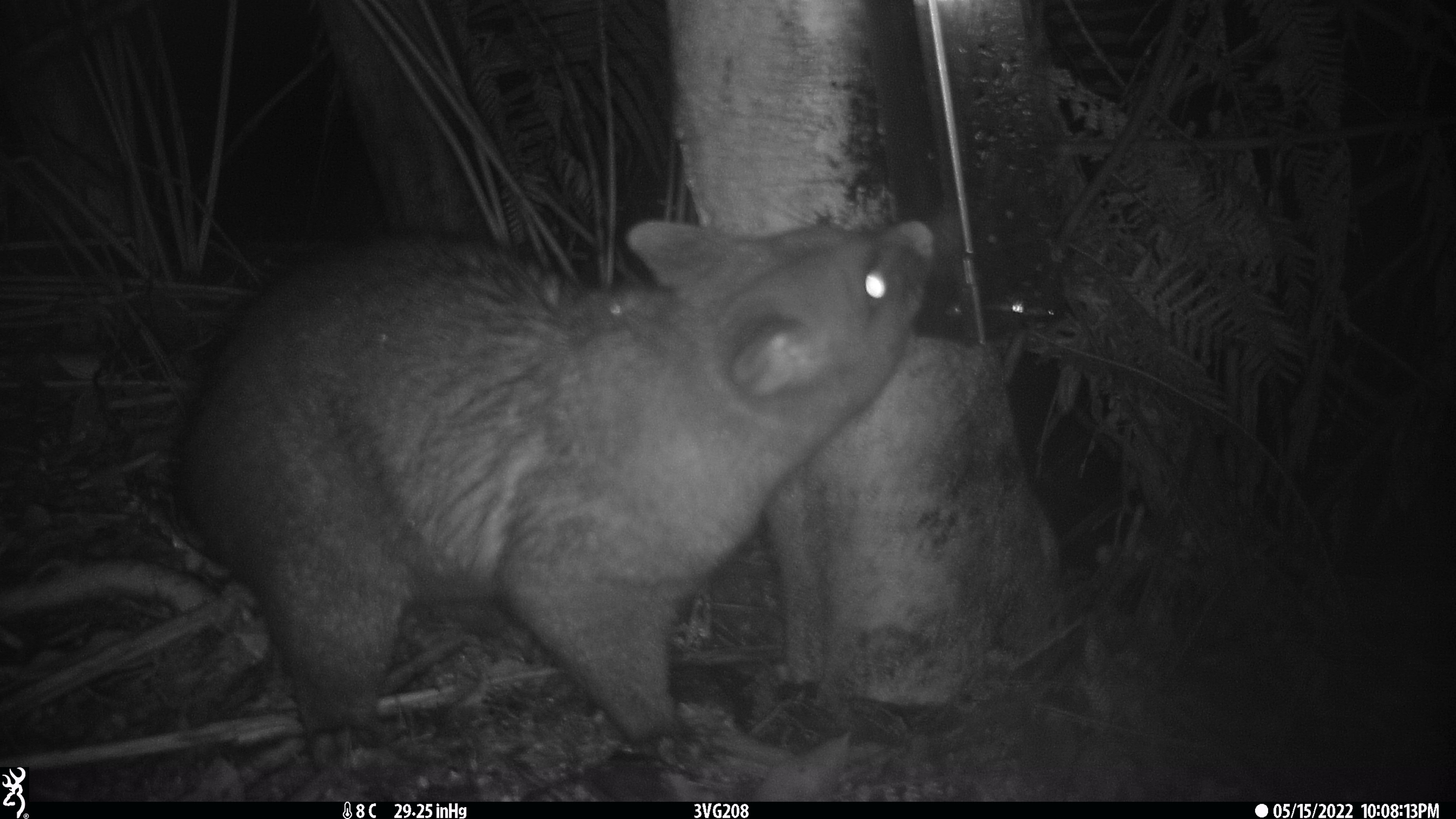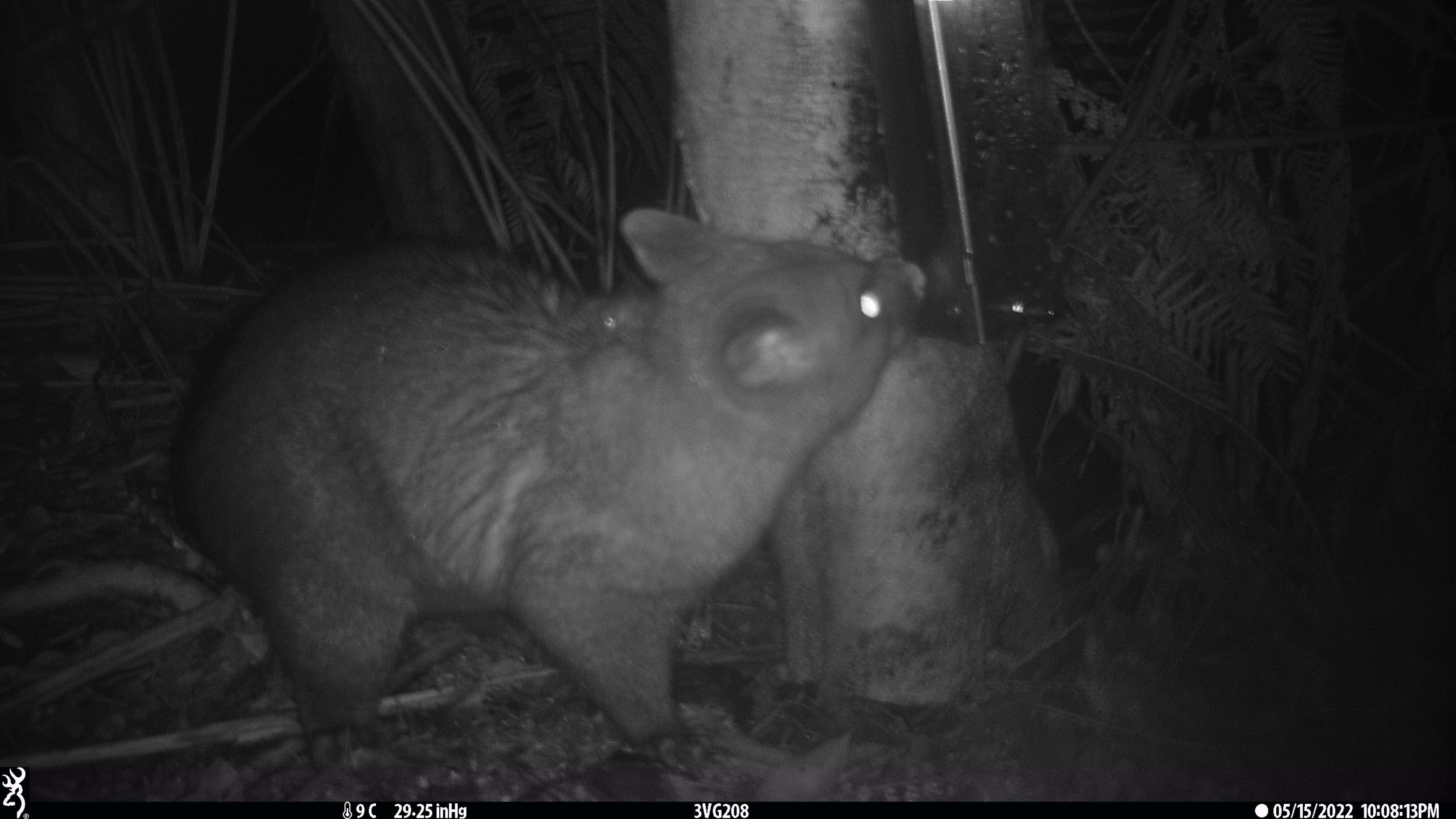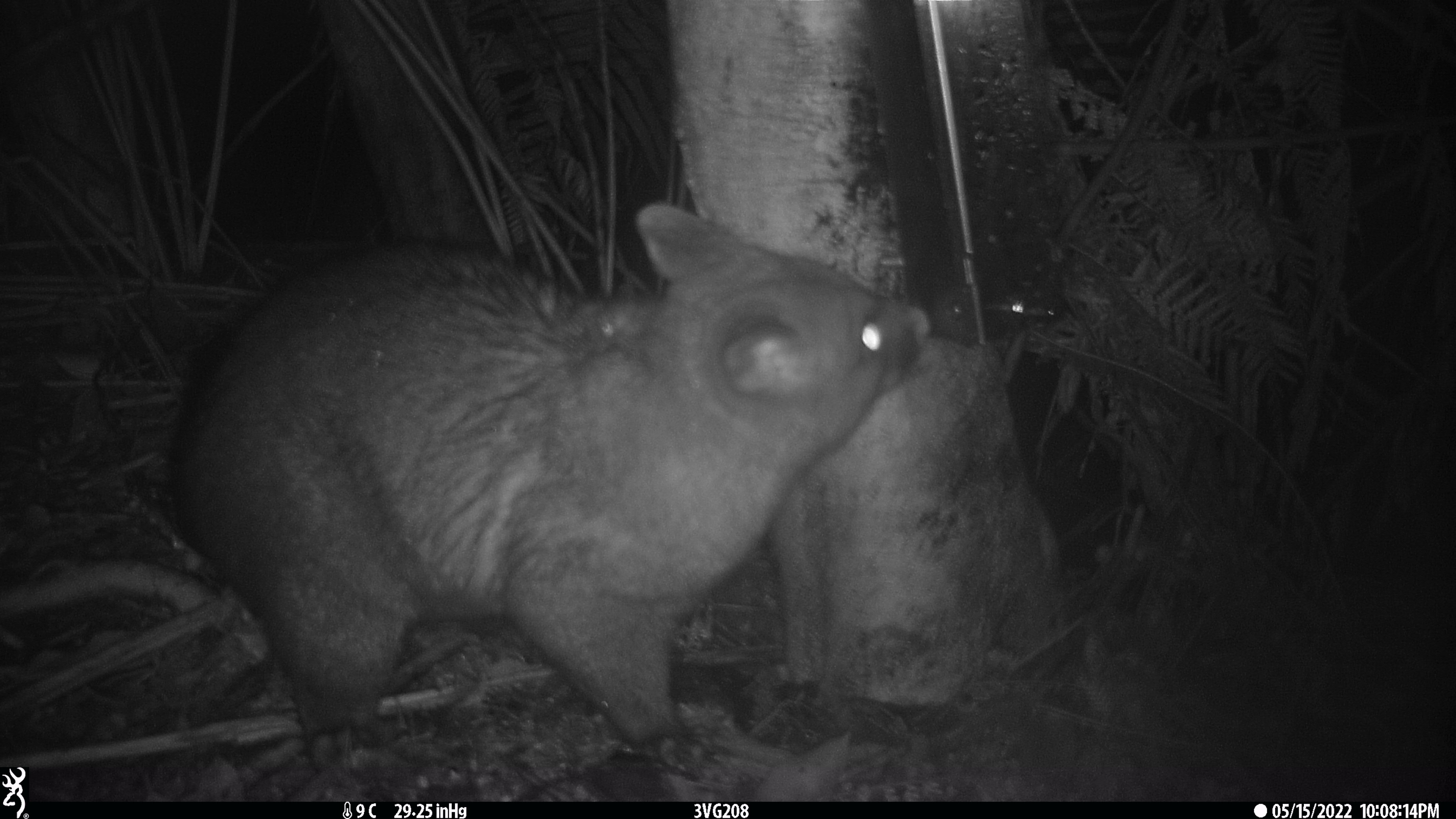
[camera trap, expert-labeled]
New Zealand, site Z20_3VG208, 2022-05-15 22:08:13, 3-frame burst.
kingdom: Animalia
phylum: Chordata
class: Mammalia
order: Diprotodontia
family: Phalangeridae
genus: Trichosurus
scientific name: Trichosurus vulpecula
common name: common brushtail possum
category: possum